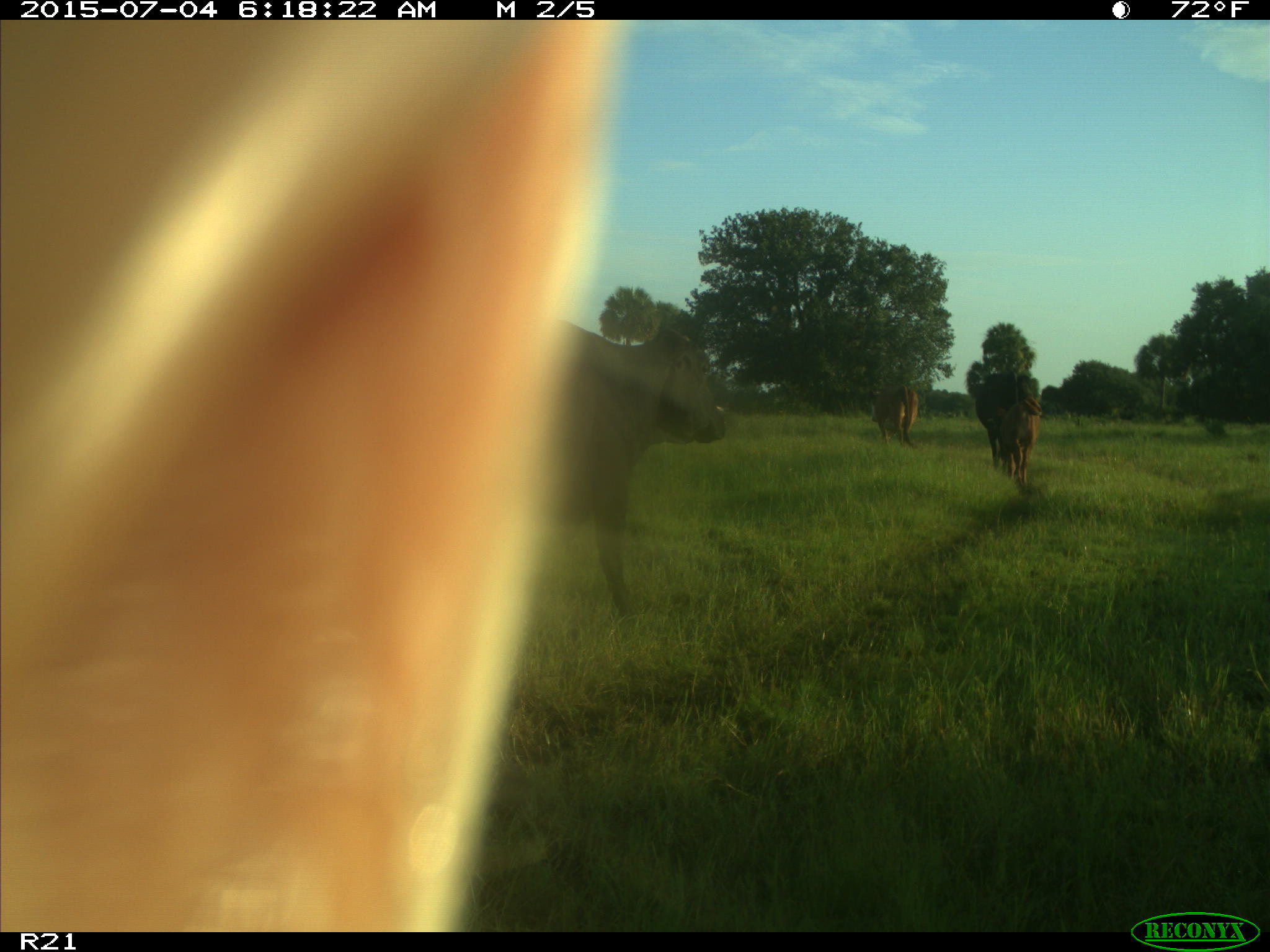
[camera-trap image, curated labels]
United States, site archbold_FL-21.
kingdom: Animalia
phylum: Chordata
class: Mammalia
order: Artiodactyla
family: Bovidae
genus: Bos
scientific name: Bos taurus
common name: domestic cow